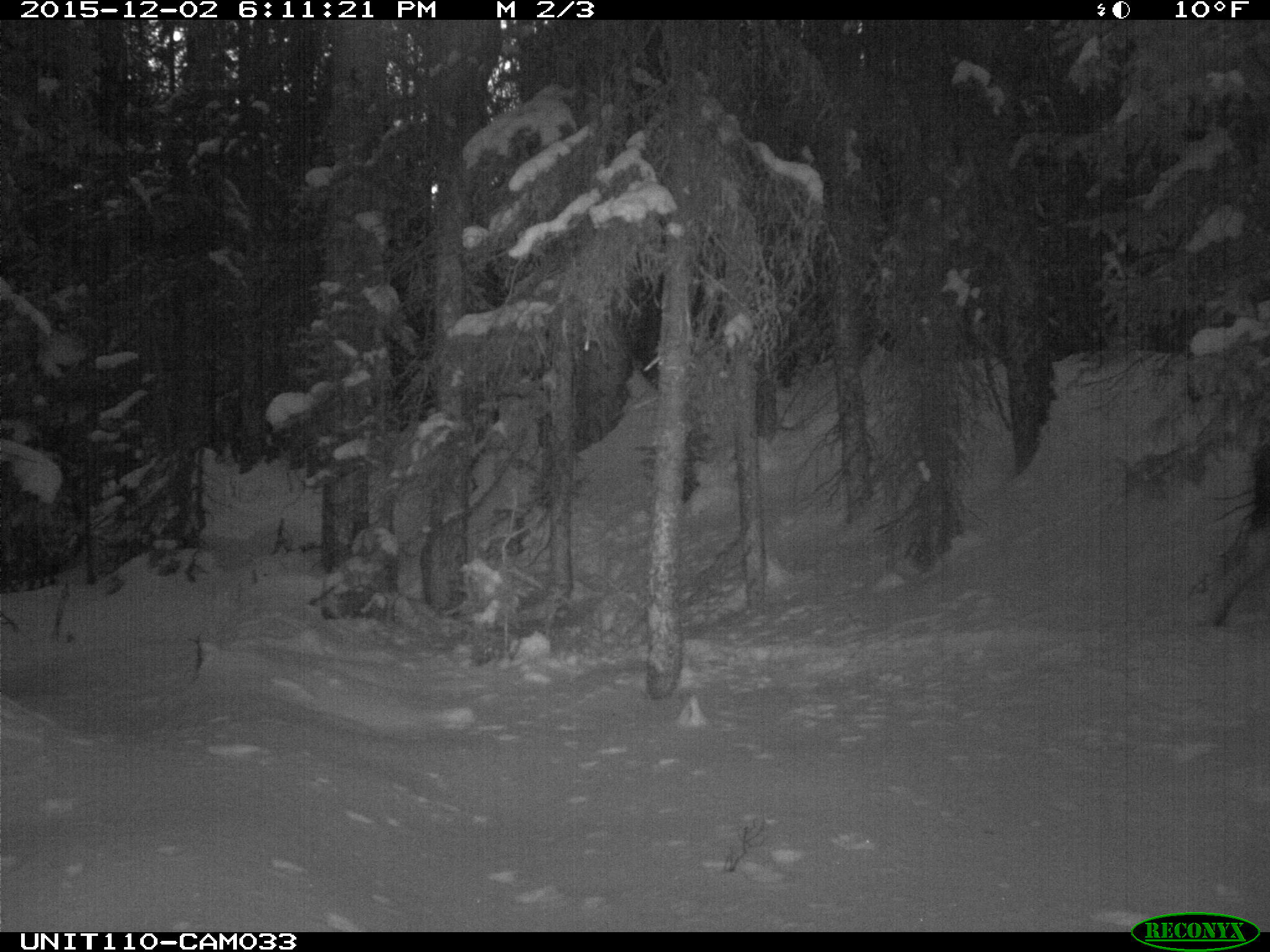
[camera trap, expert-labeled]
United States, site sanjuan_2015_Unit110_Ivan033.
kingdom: Animalia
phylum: Chordata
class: Mammalia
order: Artiodactyla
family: Cervidae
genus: Alces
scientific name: Alces alces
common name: moose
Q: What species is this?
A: Alces alces (moose).